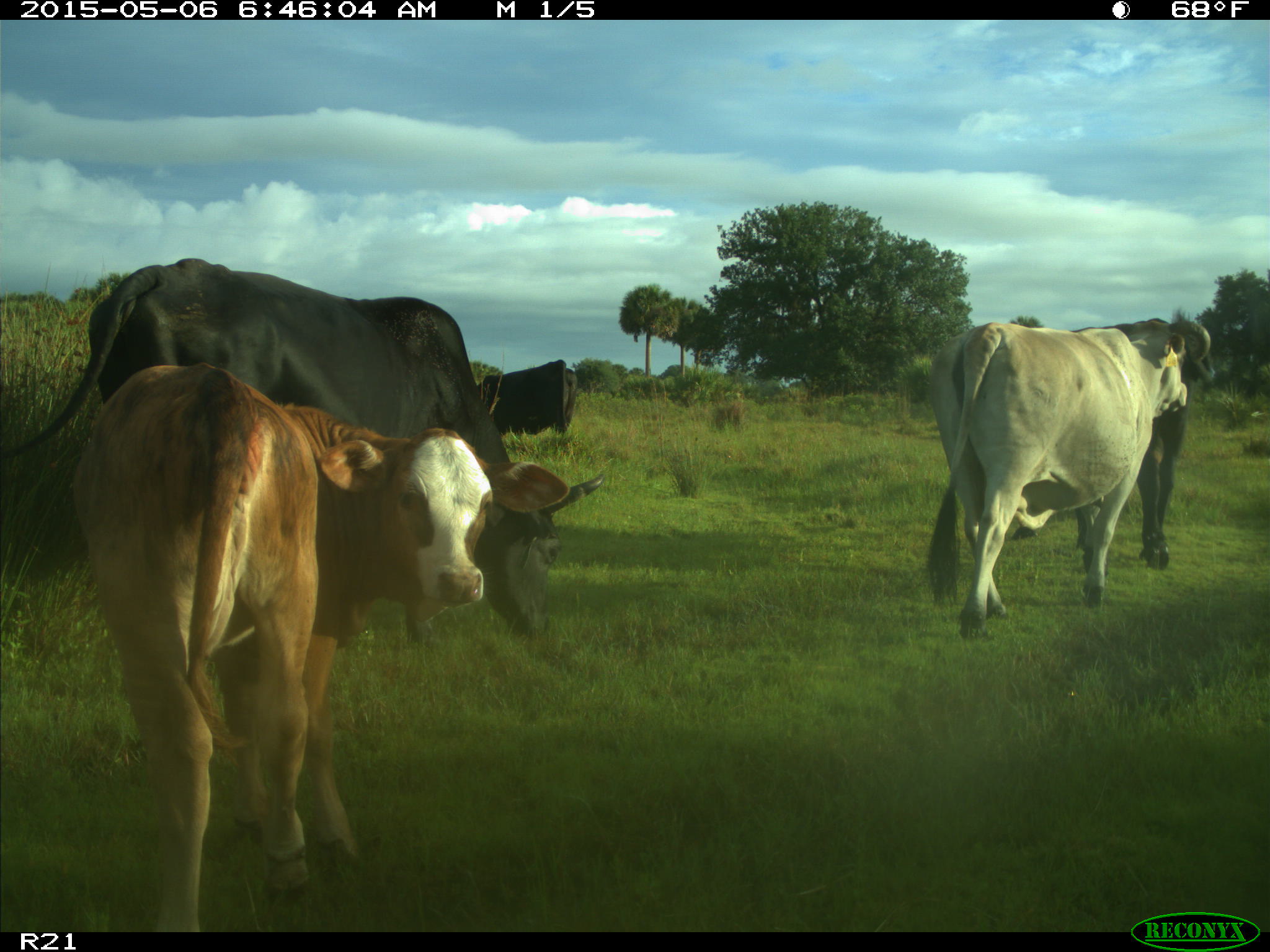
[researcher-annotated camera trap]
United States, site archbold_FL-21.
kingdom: Animalia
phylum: Chordata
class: Mammalia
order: Artiodactyla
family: Bovidae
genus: Bos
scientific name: Bos taurus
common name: domestic cow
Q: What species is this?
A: Bos taurus (domestic cow).